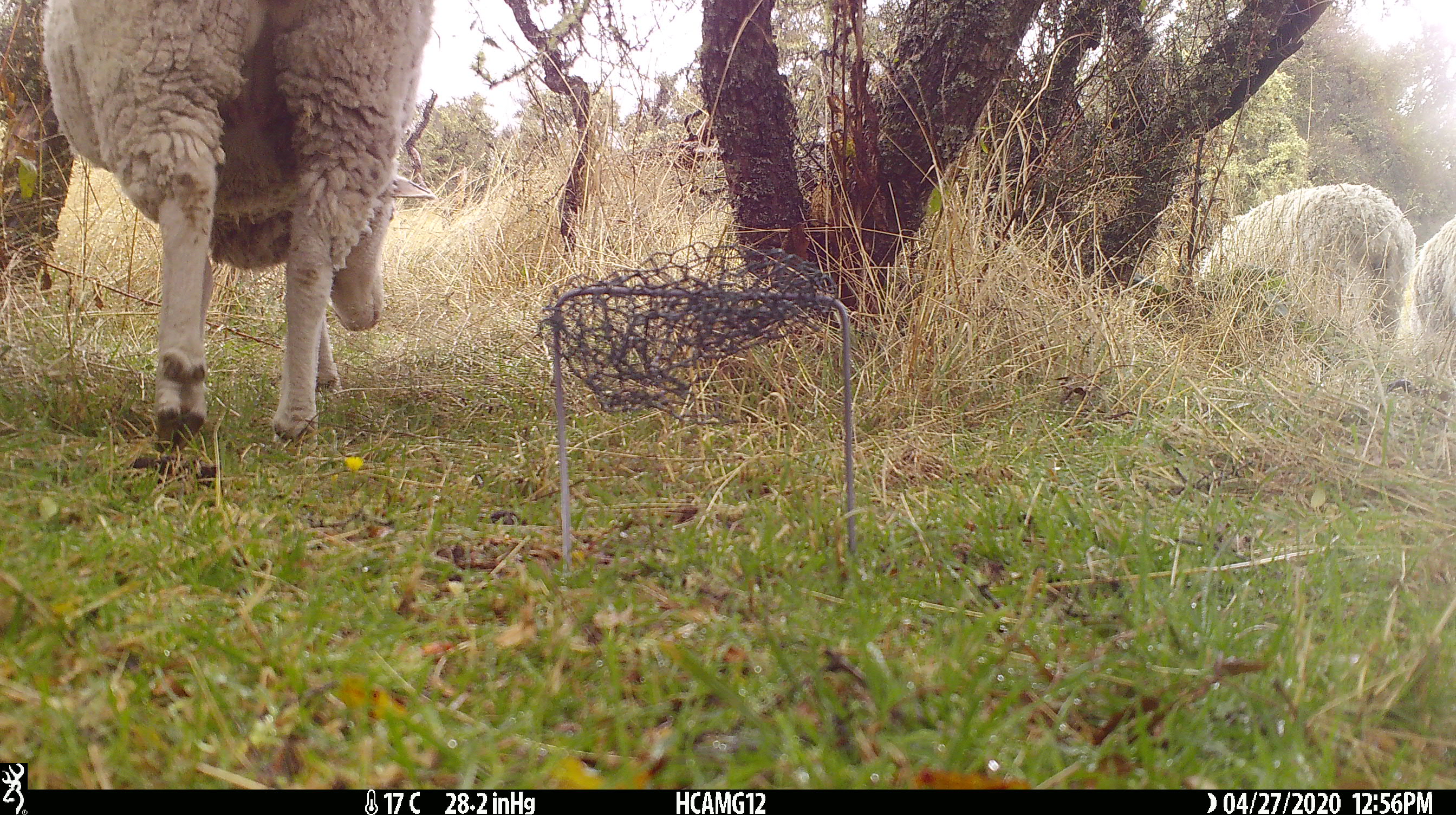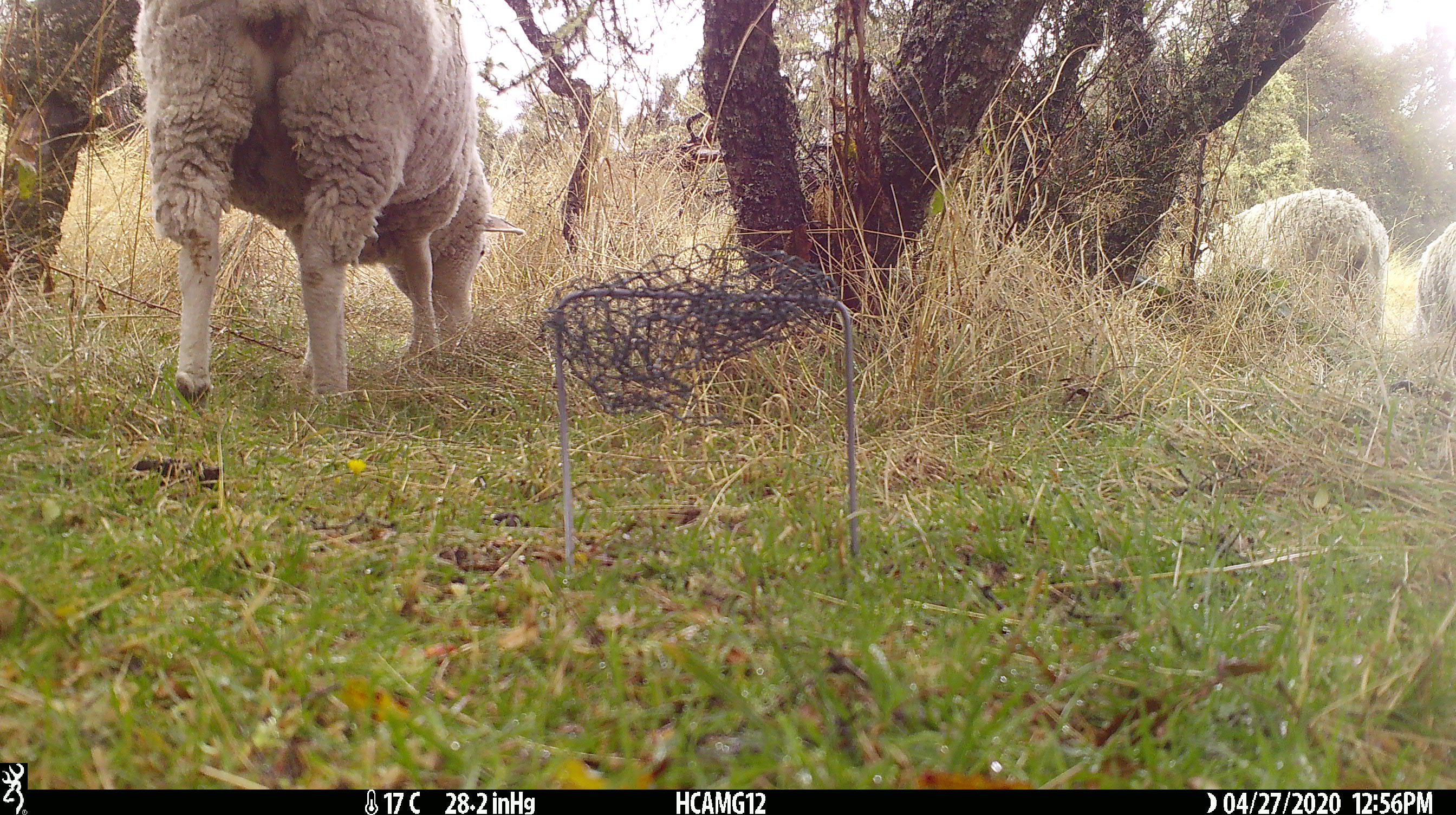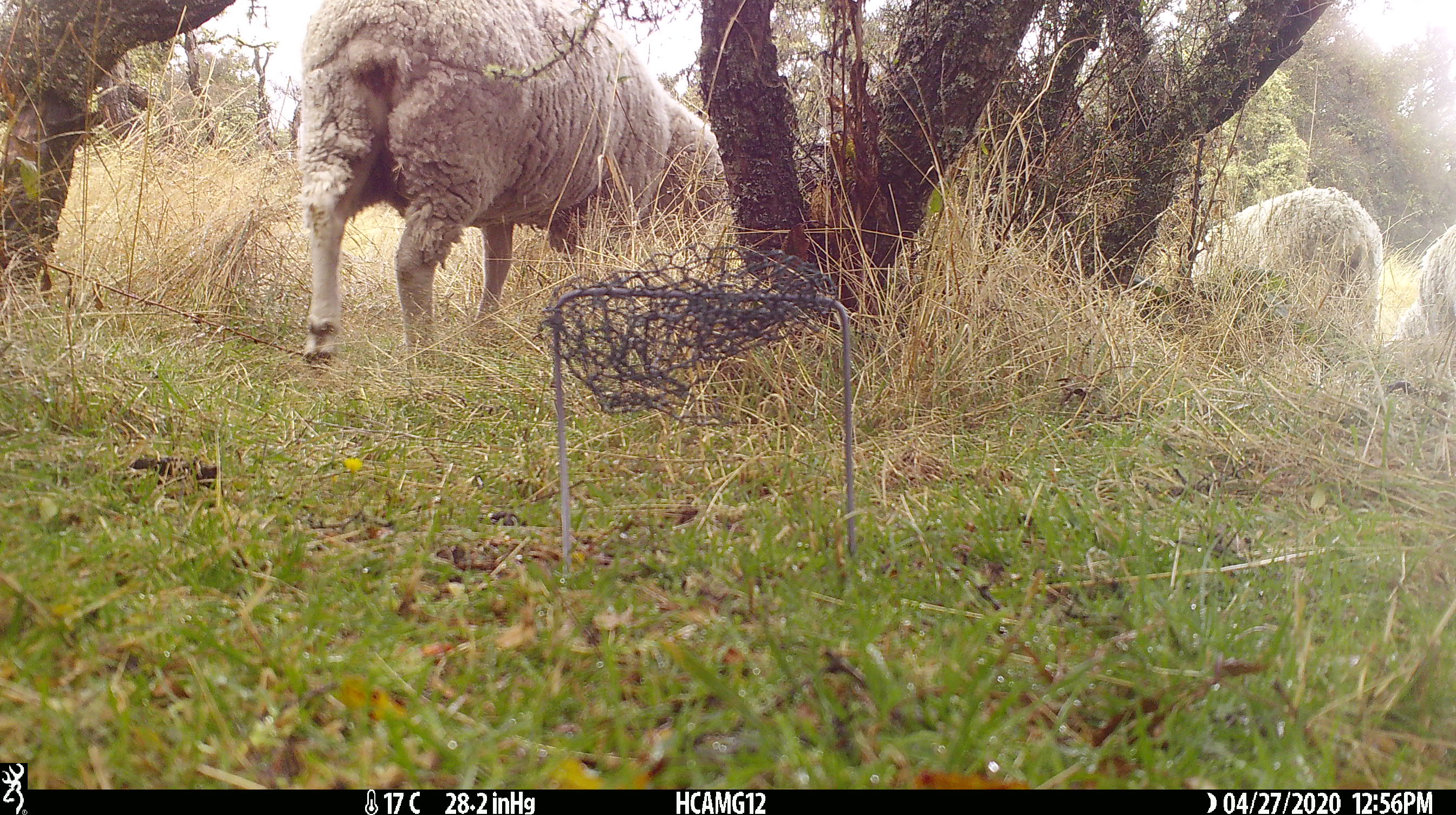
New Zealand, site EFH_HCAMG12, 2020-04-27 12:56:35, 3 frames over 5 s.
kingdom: Animalia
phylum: Chordata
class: Mammalia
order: Artiodactyla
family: Bovidae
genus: Ovis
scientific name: Ovis aries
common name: domestic sheep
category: sheep